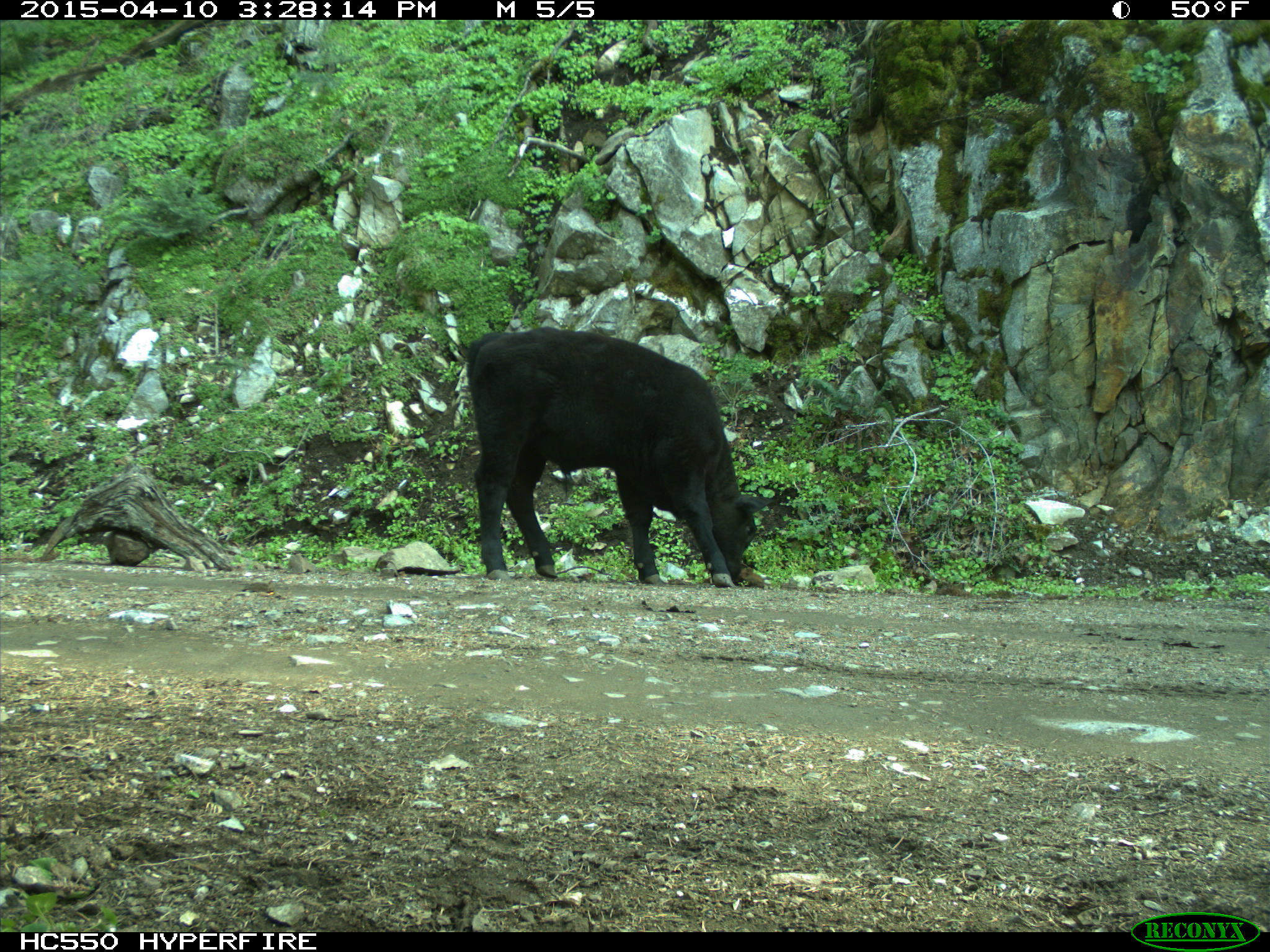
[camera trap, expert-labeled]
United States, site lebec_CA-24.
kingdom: Animalia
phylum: Chordata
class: Mammalia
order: Artiodactyla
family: Bovidae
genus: Bos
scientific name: Bos taurus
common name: domestic cow